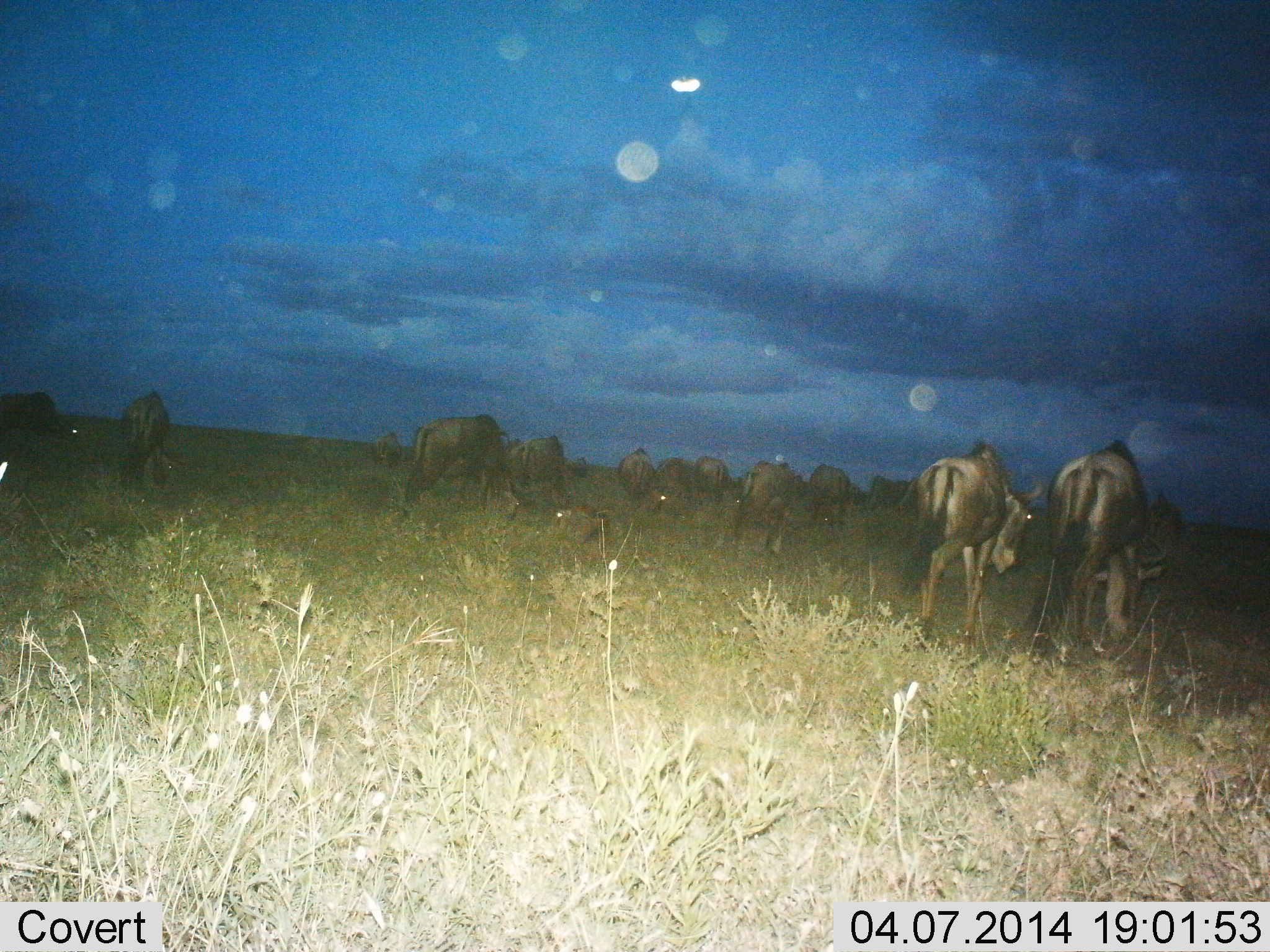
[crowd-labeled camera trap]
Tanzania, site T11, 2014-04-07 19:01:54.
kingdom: Animalia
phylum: Chordata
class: Mammalia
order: Artiodactyla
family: Bovidae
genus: Connochaetes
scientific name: Connochaetes taurinus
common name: blue wildebeest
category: wildebeest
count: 11-50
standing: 70%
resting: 10%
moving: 60%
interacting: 20%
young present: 0%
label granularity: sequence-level